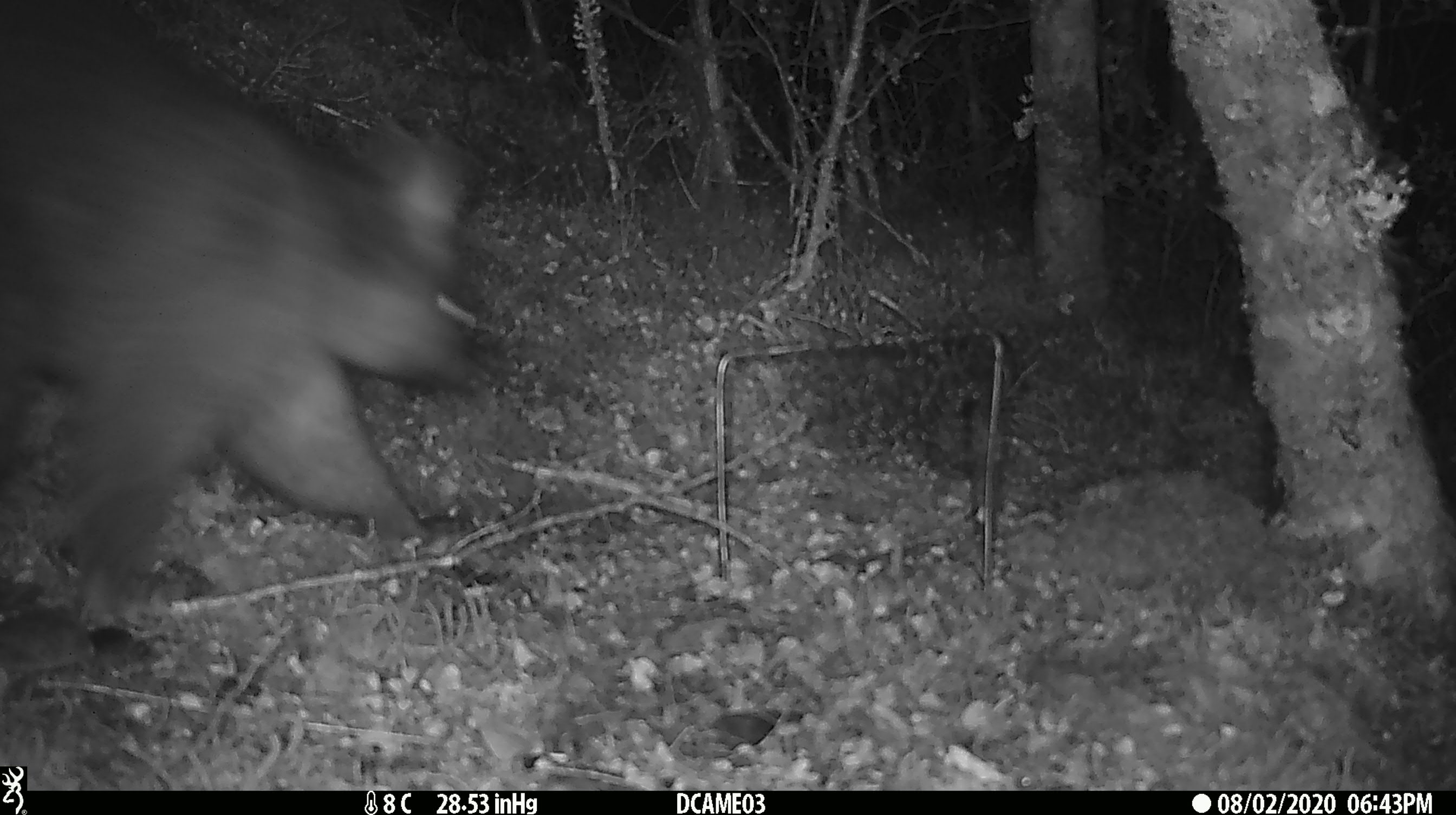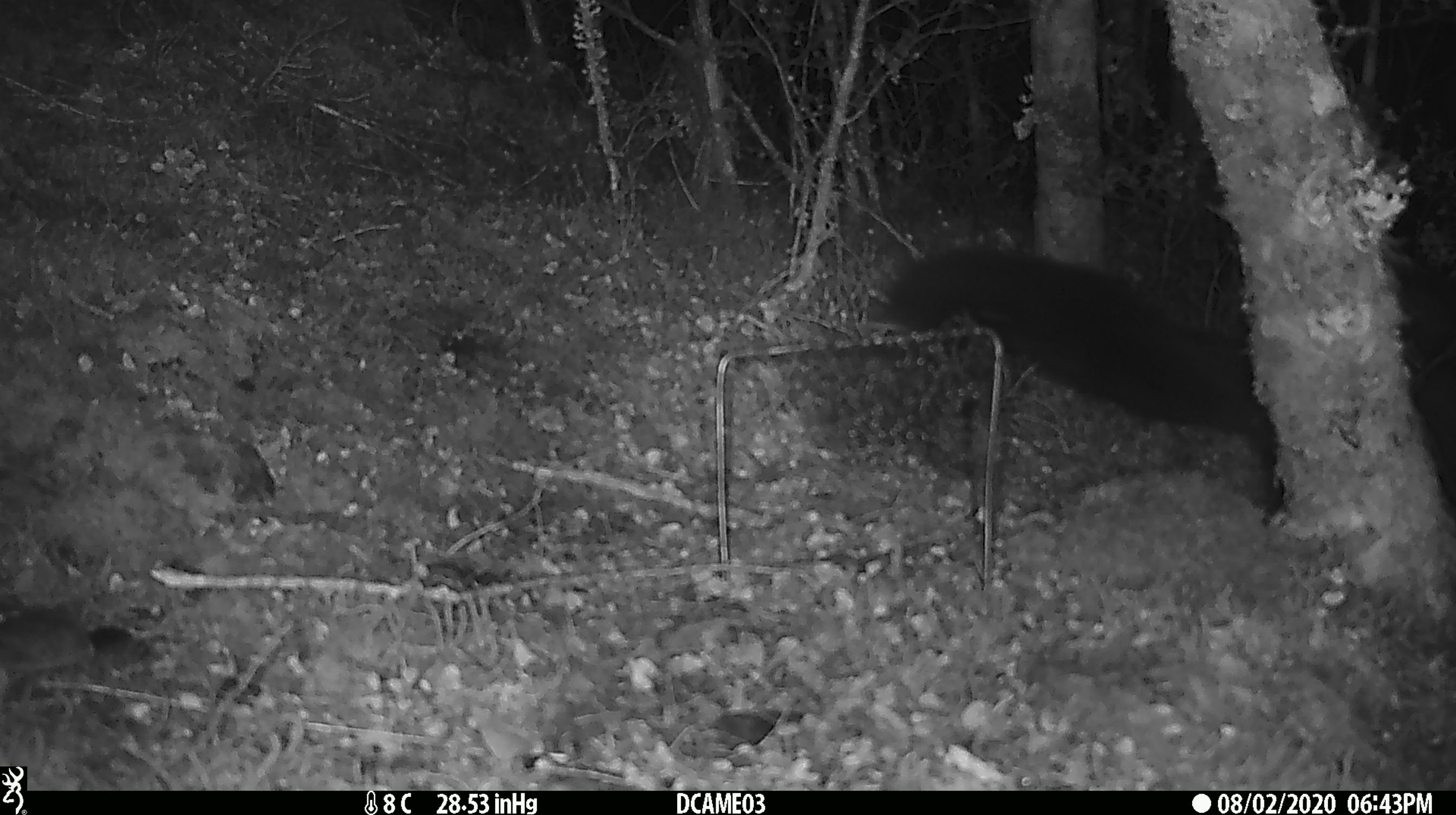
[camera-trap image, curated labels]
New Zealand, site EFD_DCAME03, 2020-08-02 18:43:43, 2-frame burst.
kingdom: Animalia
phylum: Chordata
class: Mammalia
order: Diprotodontia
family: Phalangeridae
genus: Trichosurus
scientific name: Trichosurus vulpecula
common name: common brushtail possum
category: possum